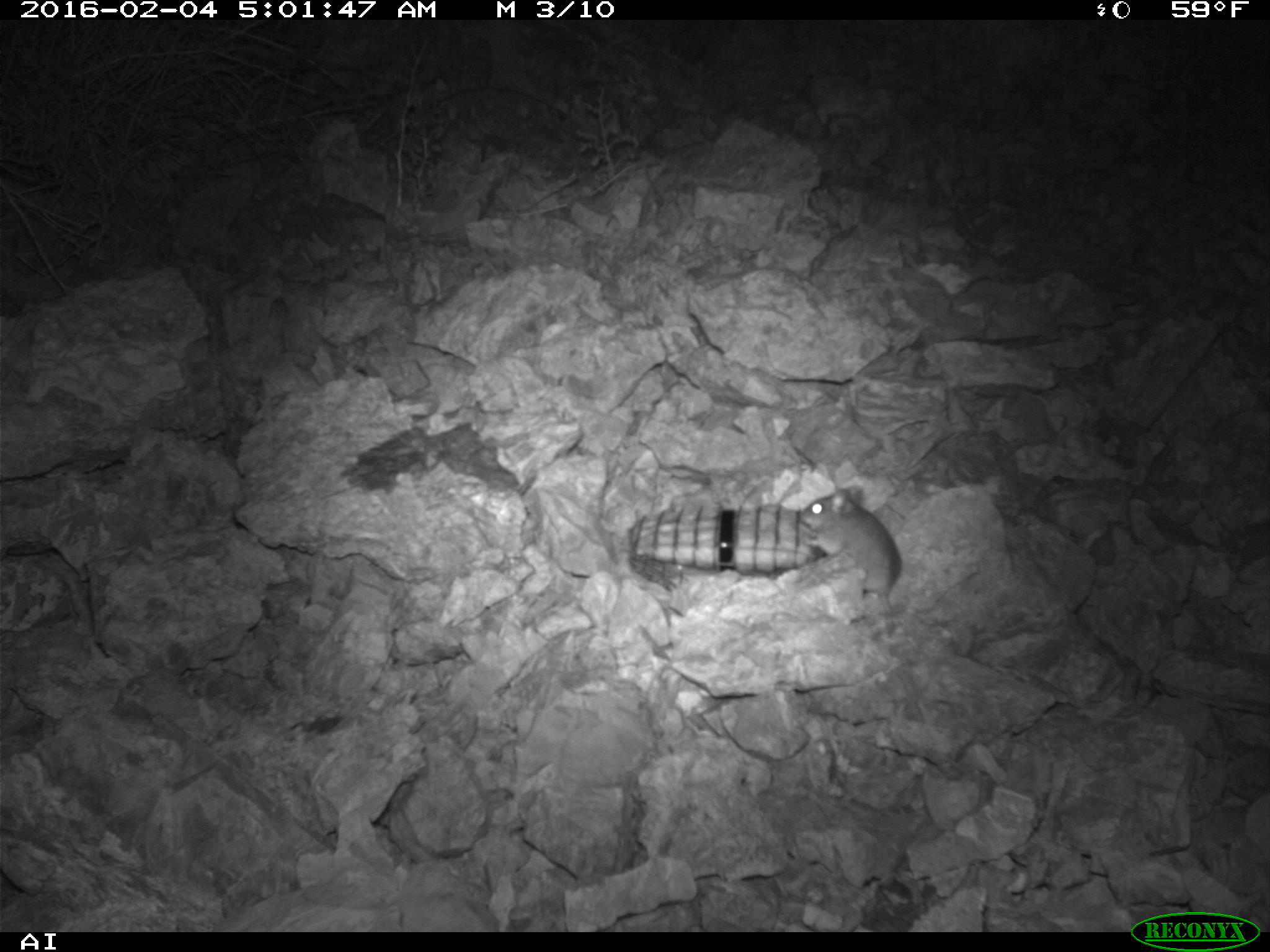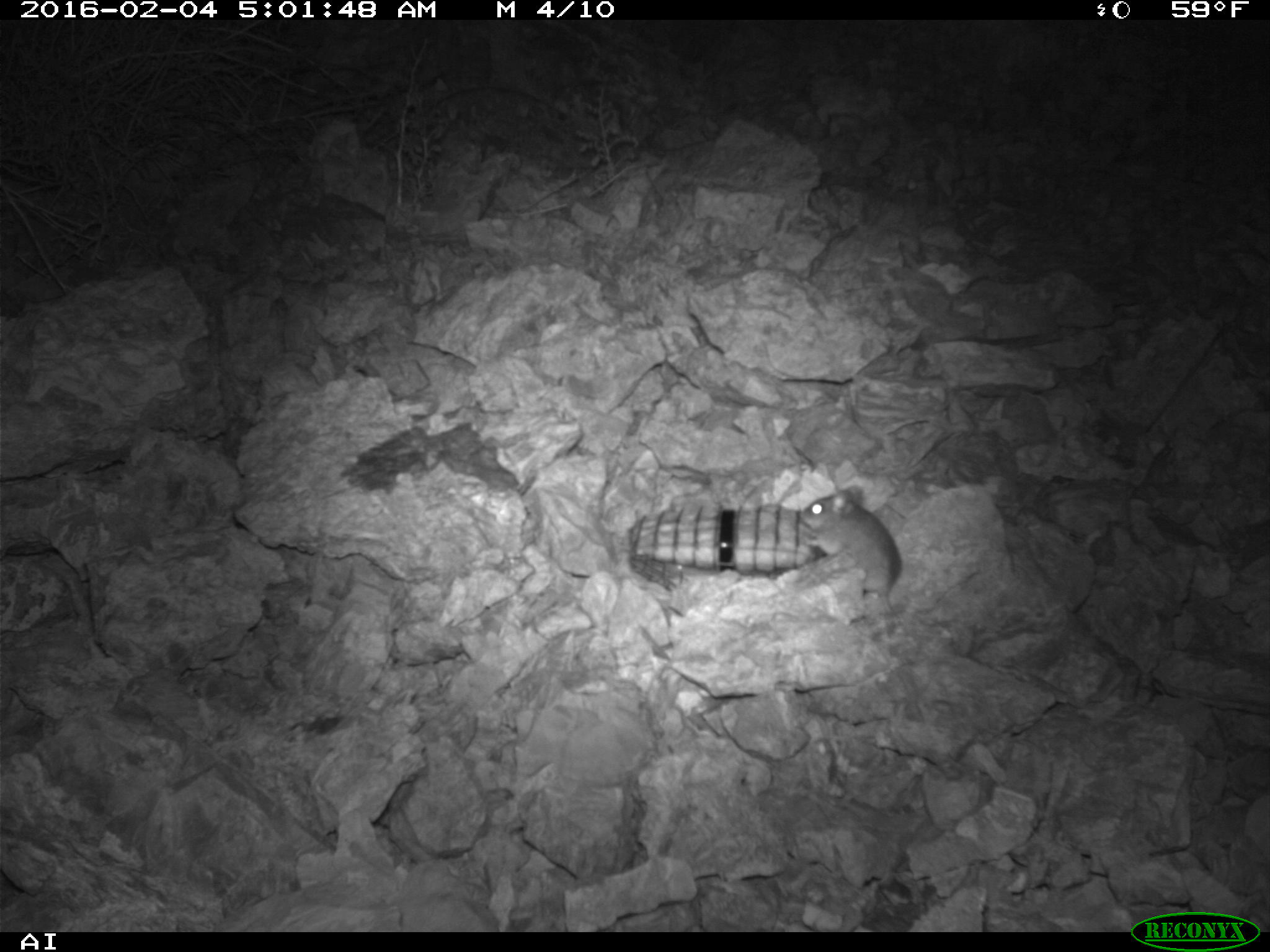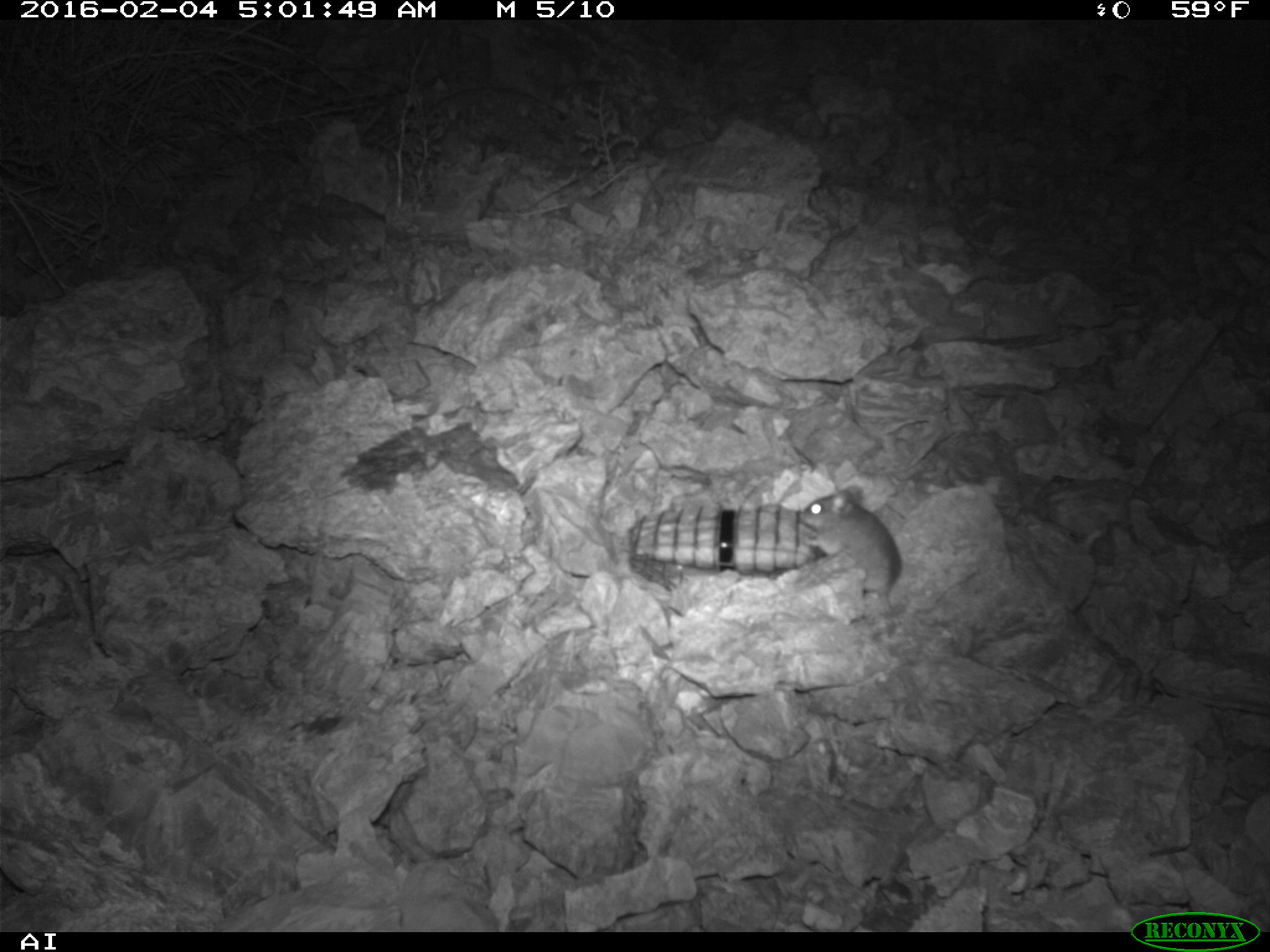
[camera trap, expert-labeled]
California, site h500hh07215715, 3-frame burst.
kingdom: Animalia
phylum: Chordata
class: Mammalia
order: Rodentia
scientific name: Rodentia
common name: rodent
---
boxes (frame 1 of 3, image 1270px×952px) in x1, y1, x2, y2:
rodent: 799, 485, 903, 612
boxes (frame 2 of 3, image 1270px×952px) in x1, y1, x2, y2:
rodent: 794, 482, 951, 638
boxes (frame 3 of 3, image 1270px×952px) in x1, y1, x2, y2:
rodent: 797, 485, 979, 619